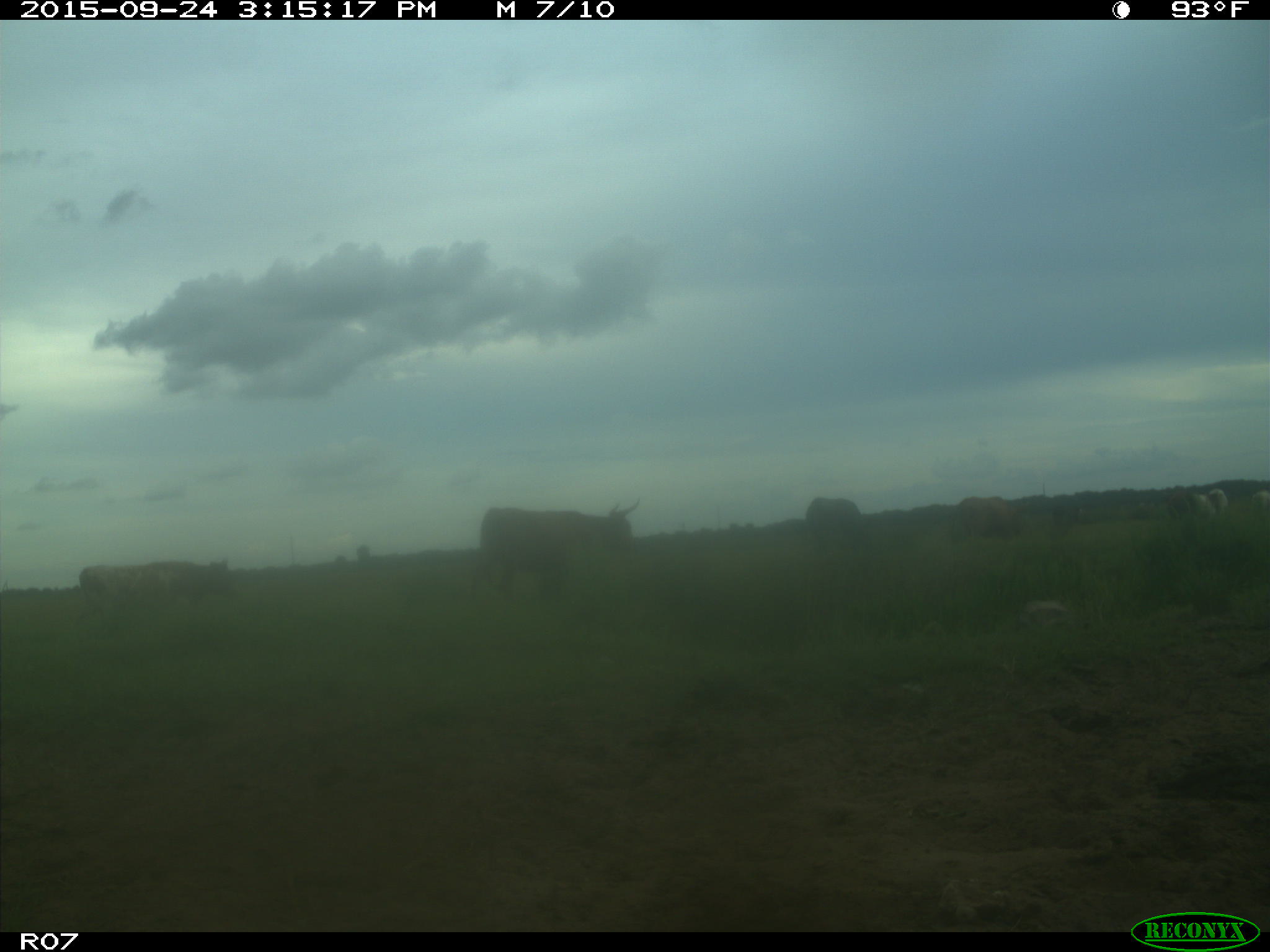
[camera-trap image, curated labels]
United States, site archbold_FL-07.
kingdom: Animalia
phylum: Chordata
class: Mammalia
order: Artiodactyla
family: Bovidae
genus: Bos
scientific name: Bos taurus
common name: domestic cow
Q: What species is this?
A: Bos taurus (domestic cow).